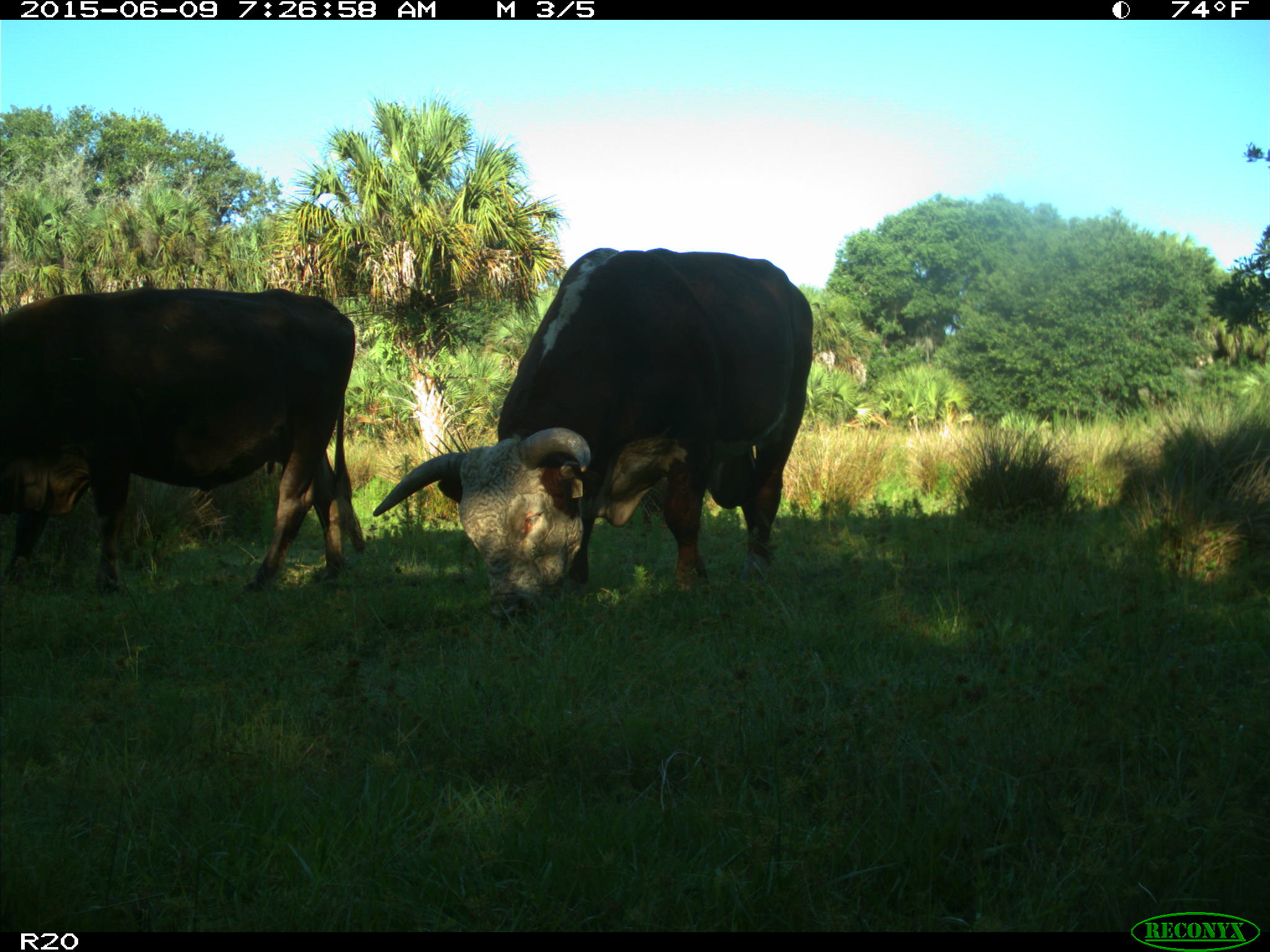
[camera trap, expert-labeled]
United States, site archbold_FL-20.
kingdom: Animalia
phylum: Chordata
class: Mammalia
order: Artiodactyla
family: Bovidae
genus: Bos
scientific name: Bos taurus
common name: domestic cow